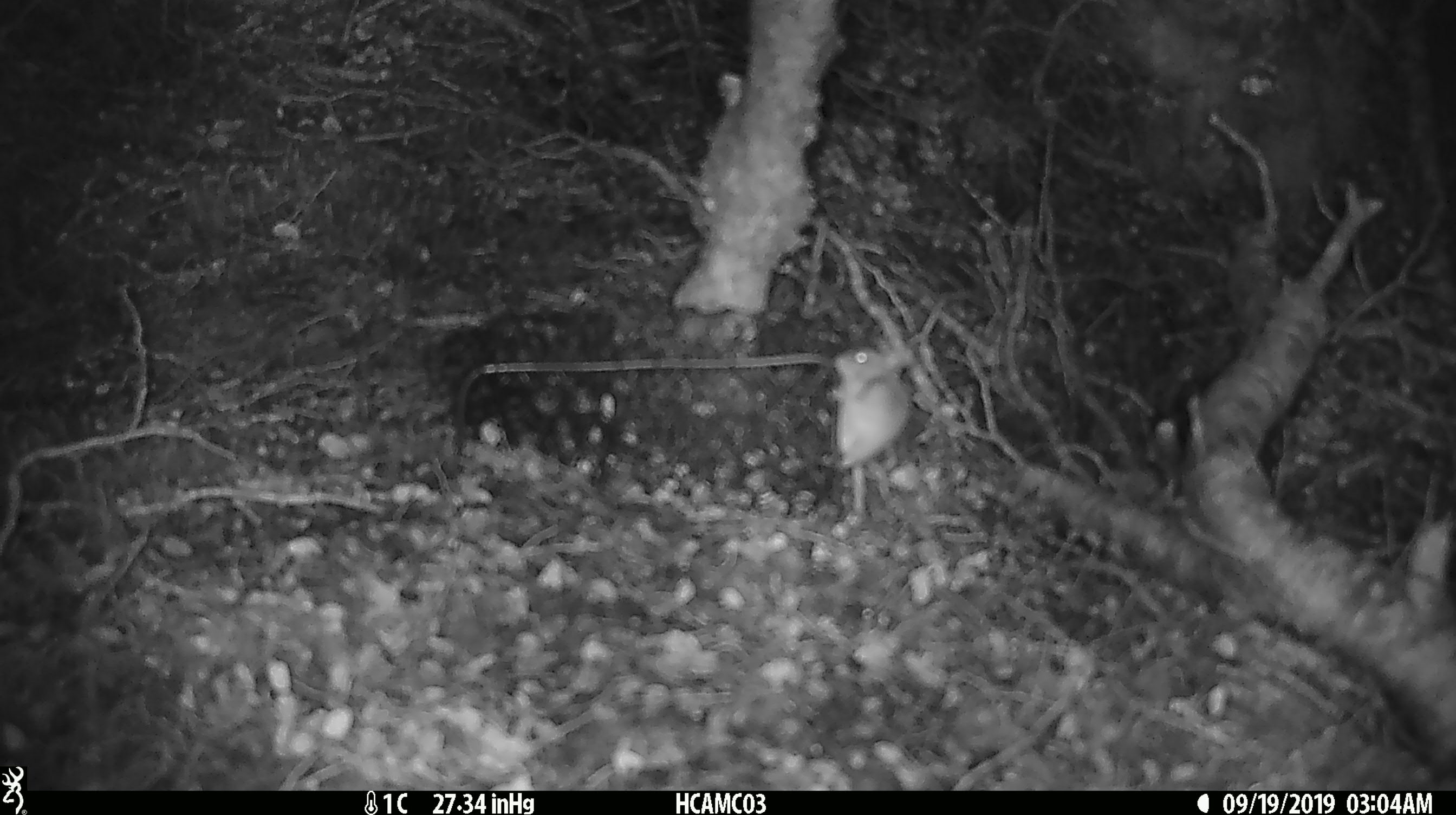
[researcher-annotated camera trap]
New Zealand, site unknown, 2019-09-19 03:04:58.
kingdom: Animalia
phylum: Chordata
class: Mammalia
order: Rodentia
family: Muridae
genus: Mus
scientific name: Mus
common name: mouse